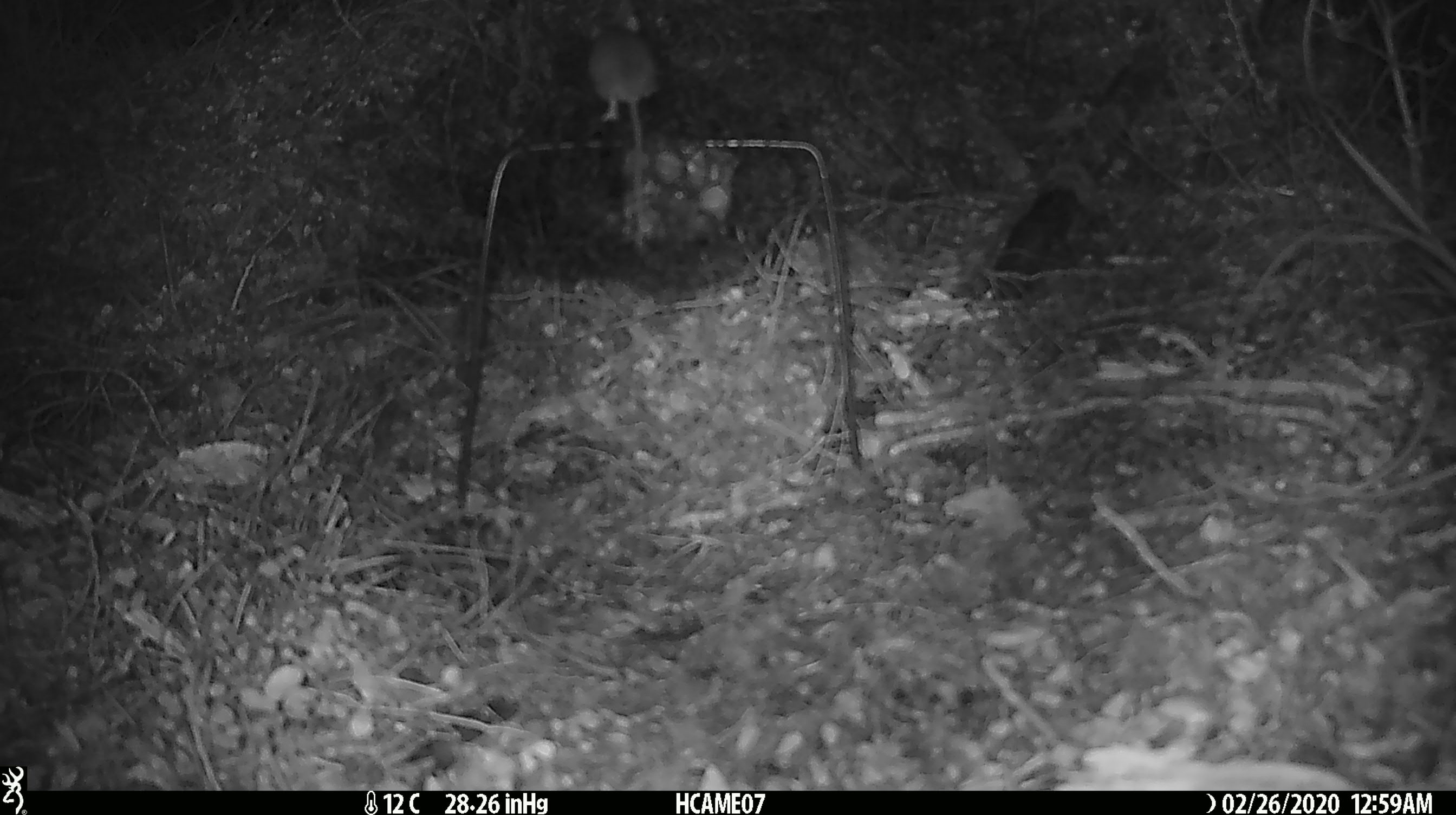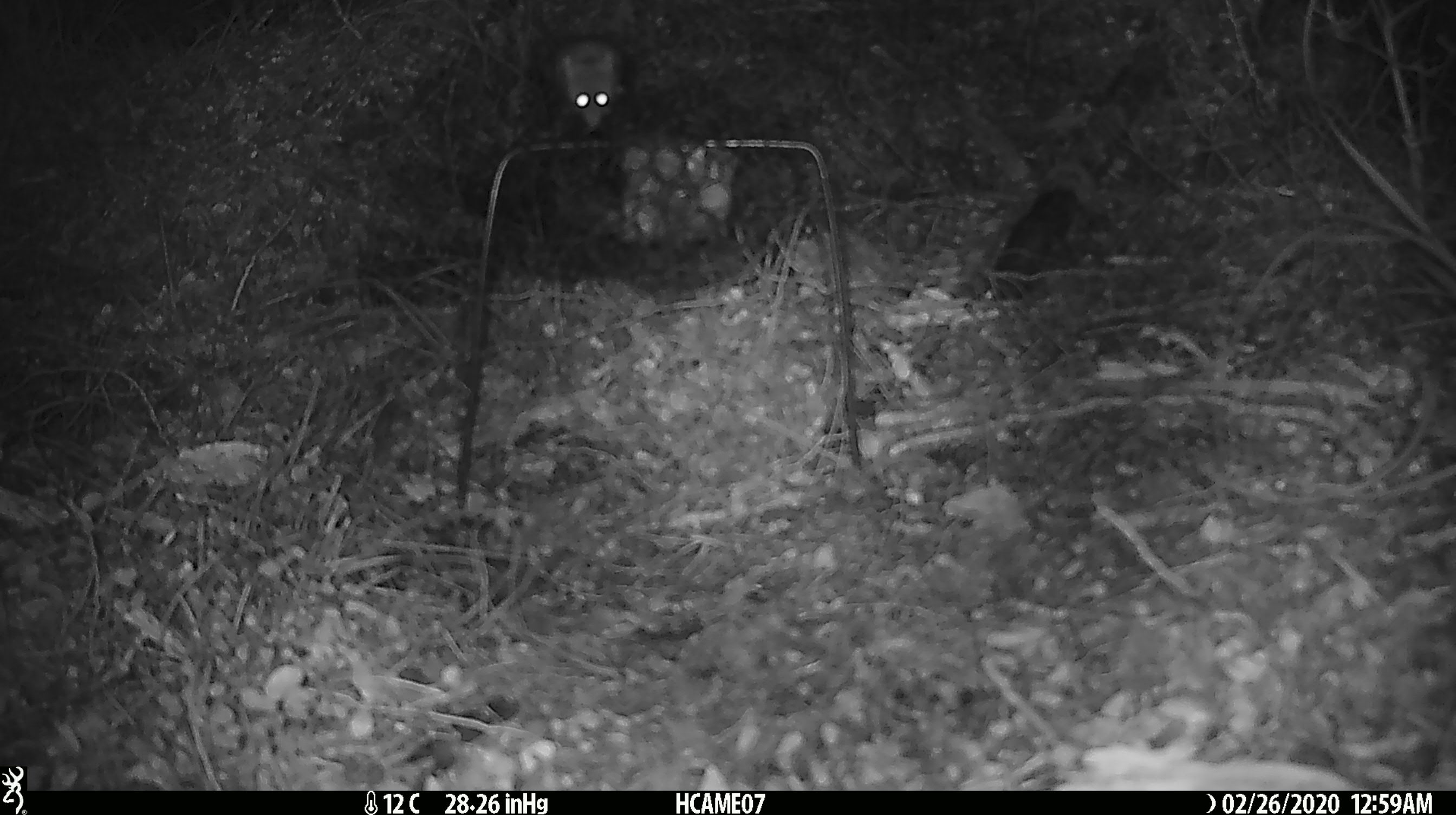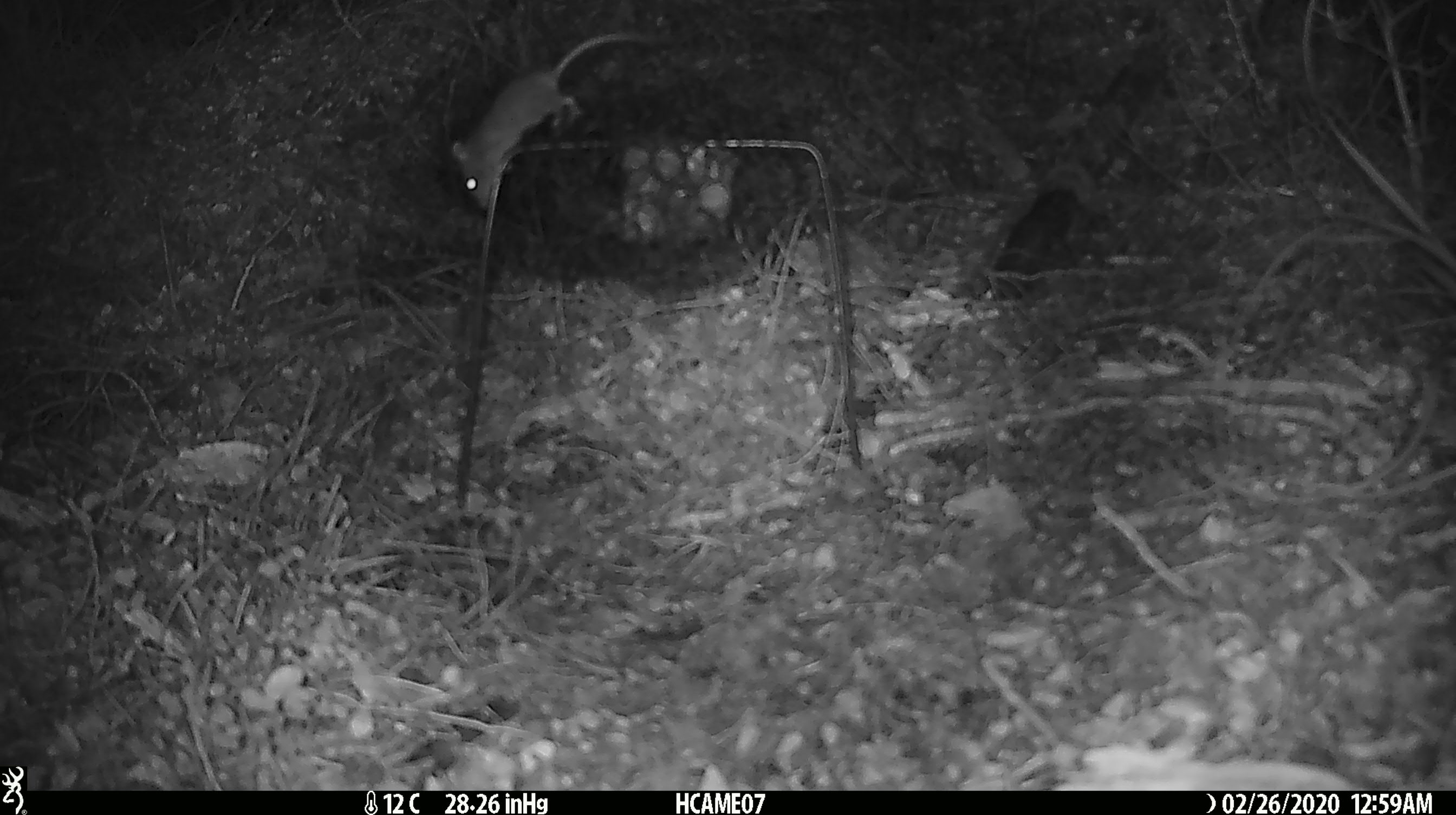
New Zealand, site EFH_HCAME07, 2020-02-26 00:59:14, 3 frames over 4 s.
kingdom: Animalia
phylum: Chordata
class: Mammalia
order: Rodentia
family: Muridae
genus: Mus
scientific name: Mus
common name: mouse